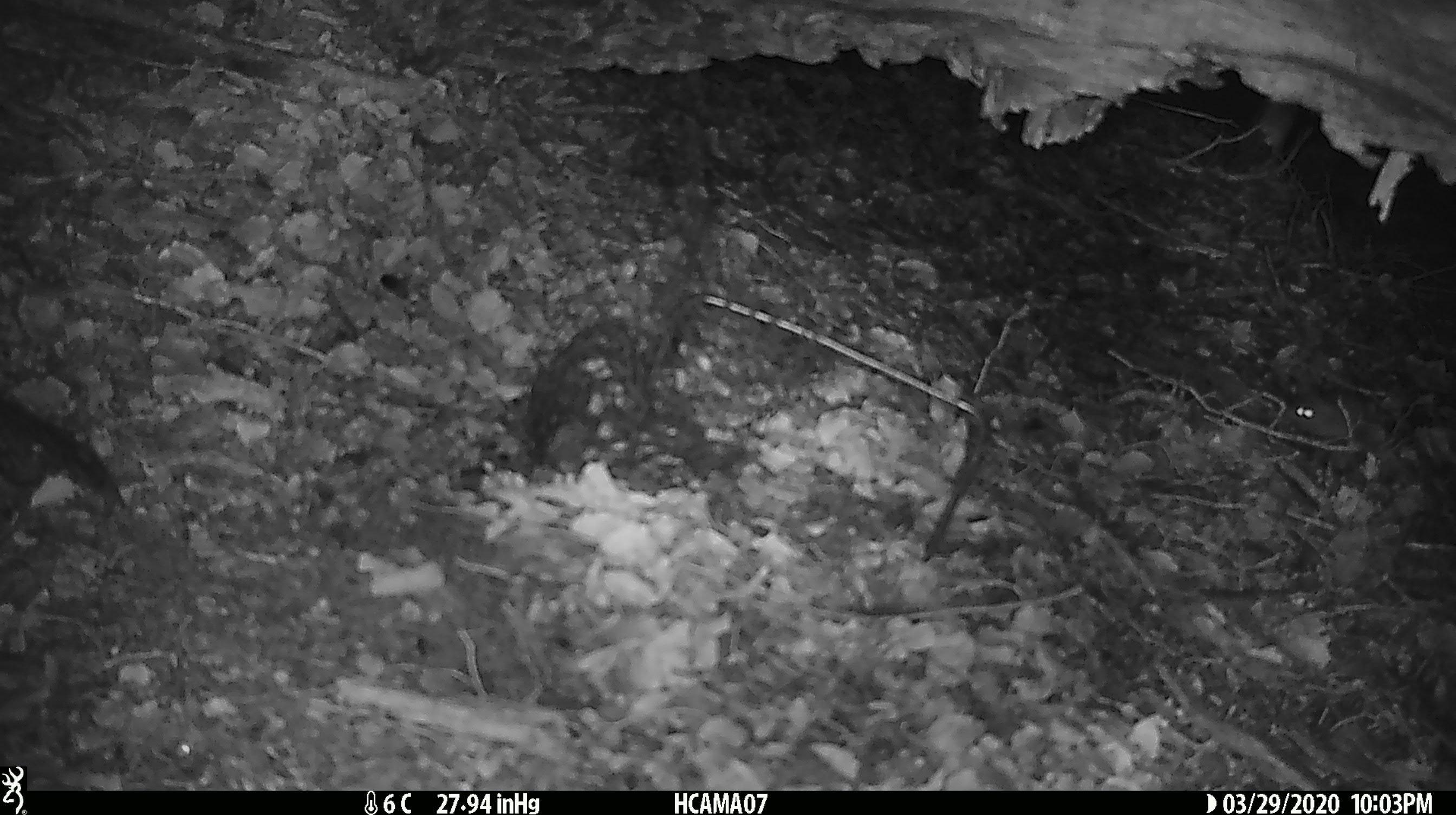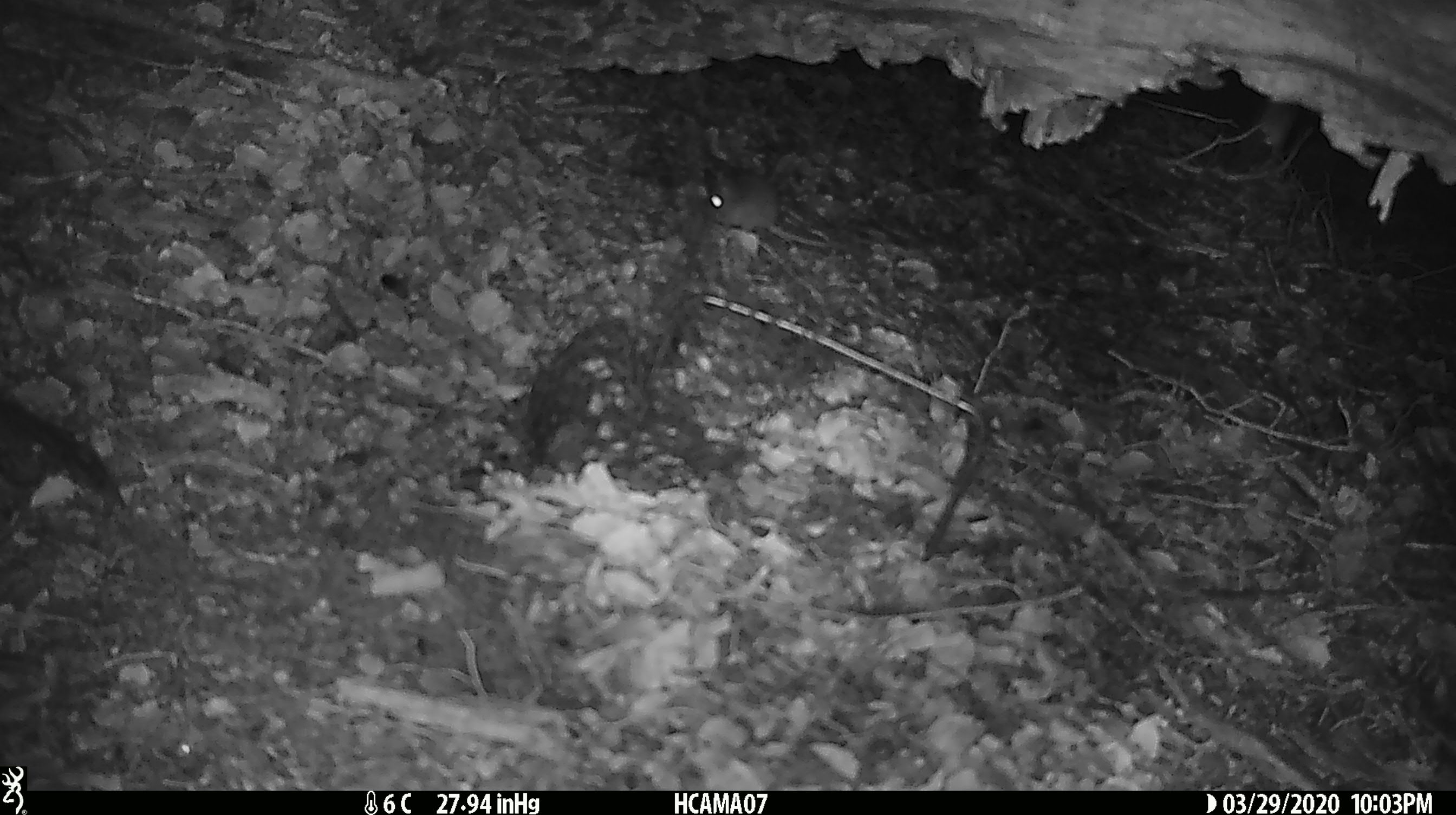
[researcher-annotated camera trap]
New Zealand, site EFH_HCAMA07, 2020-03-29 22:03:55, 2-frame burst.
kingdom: Animalia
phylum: Chordata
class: Mammalia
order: Rodentia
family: Muridae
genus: Mus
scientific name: Mus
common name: mouse